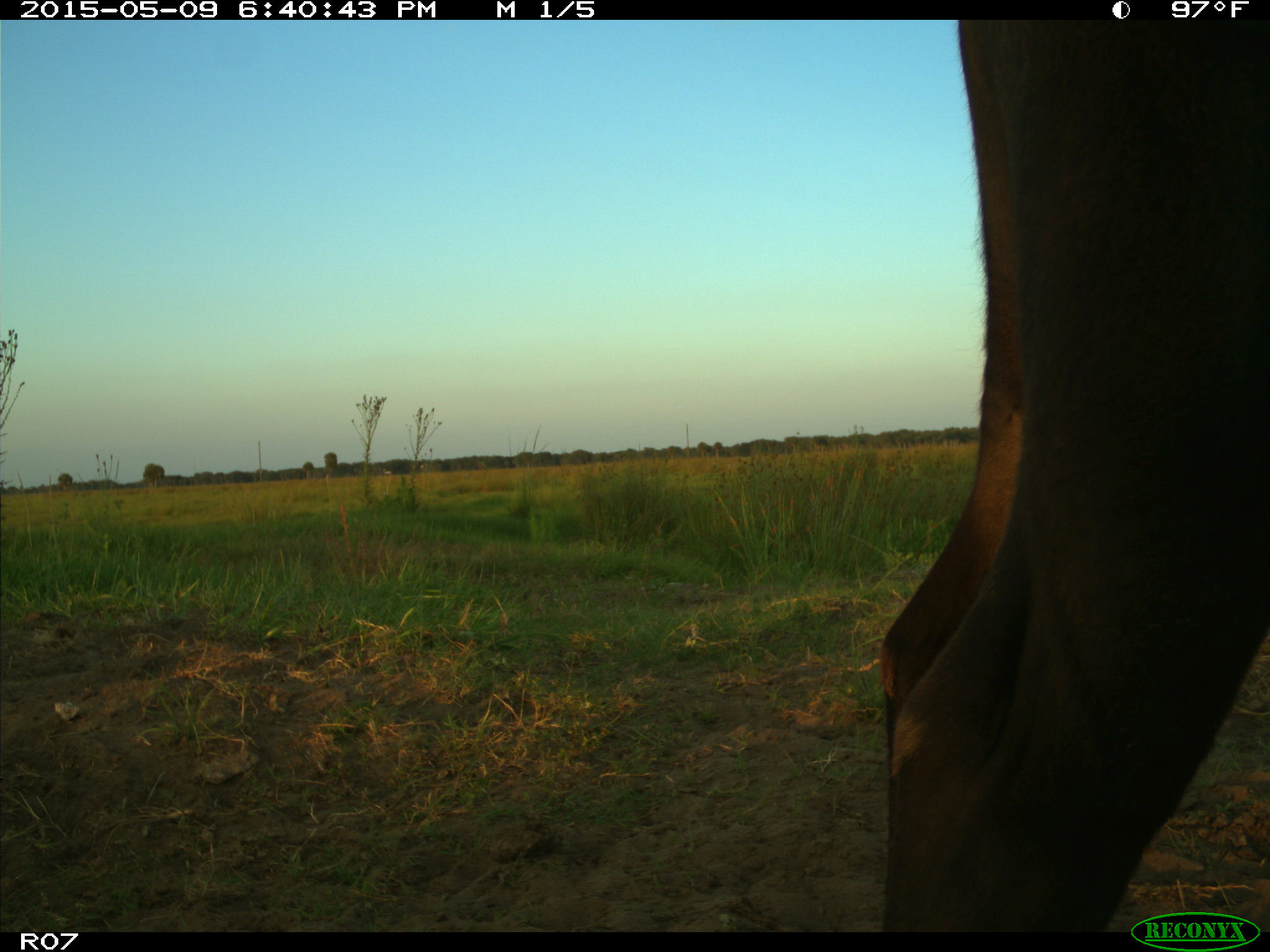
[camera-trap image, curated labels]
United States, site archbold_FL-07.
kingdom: Animalia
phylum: Chordata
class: Mammalia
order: Artiodactyla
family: Bovidae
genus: Bos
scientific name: Bos taurus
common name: domestic cow